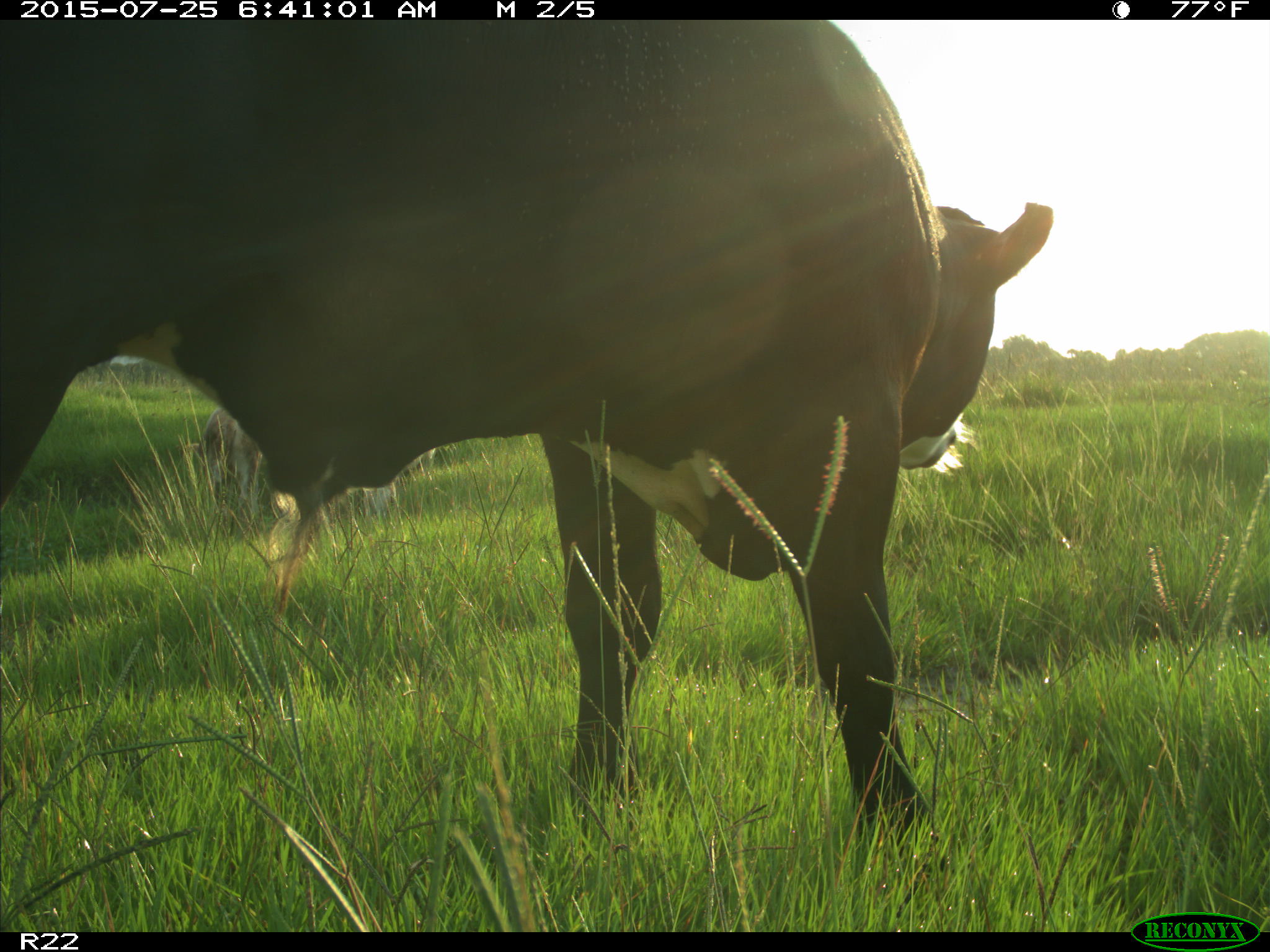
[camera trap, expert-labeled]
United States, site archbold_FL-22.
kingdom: Animalia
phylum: Chordata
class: Mammalia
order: Artiodactyla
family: Bovidae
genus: Bos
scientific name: Bos taurus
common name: domestic cow